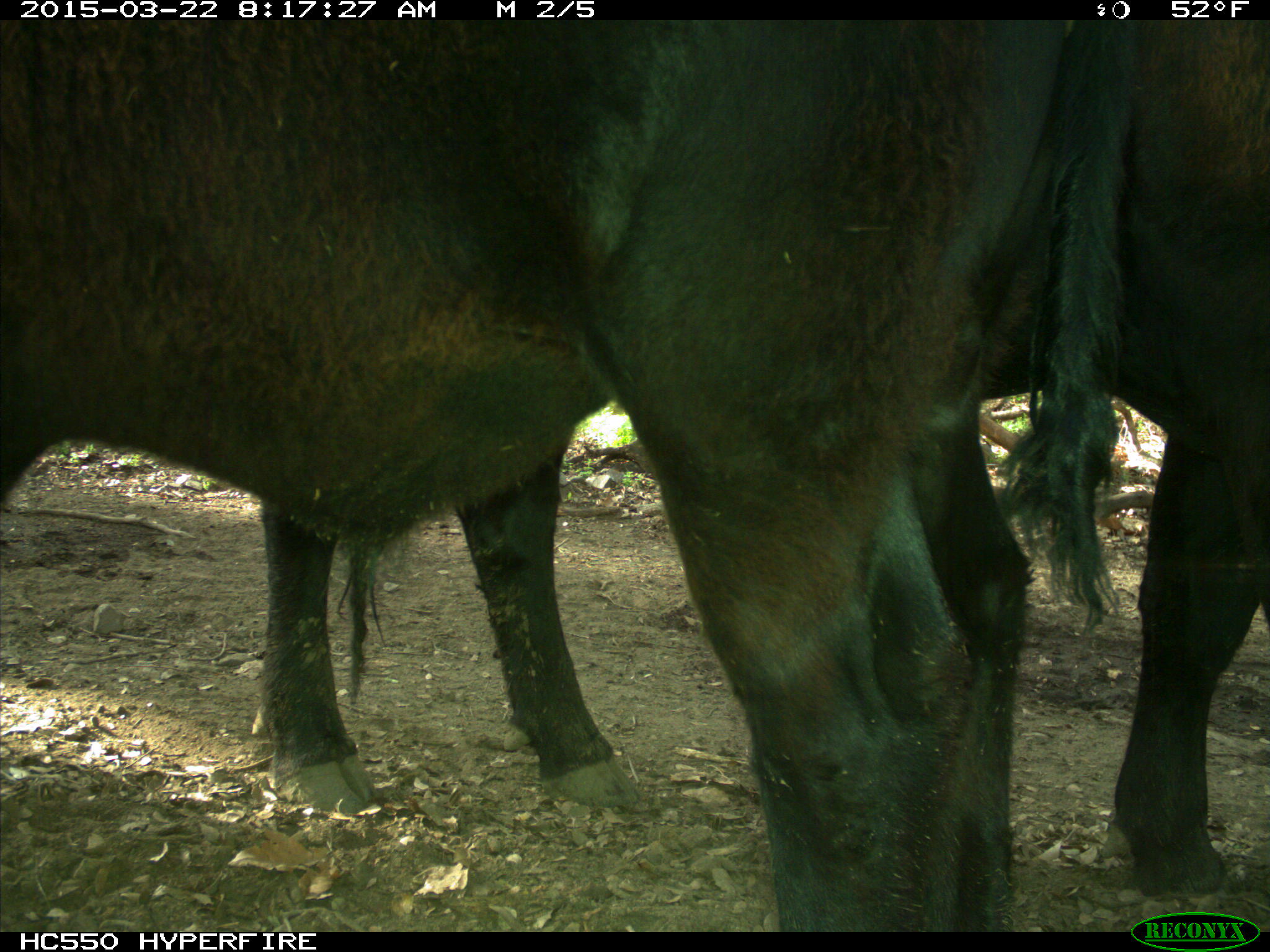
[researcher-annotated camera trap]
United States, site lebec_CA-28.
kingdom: Animalia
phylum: Chordata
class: Mammalia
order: Artiodactyla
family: Bovidae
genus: Bos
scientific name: Bos taurus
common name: domestic cow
Bos taurus (domestic cow).